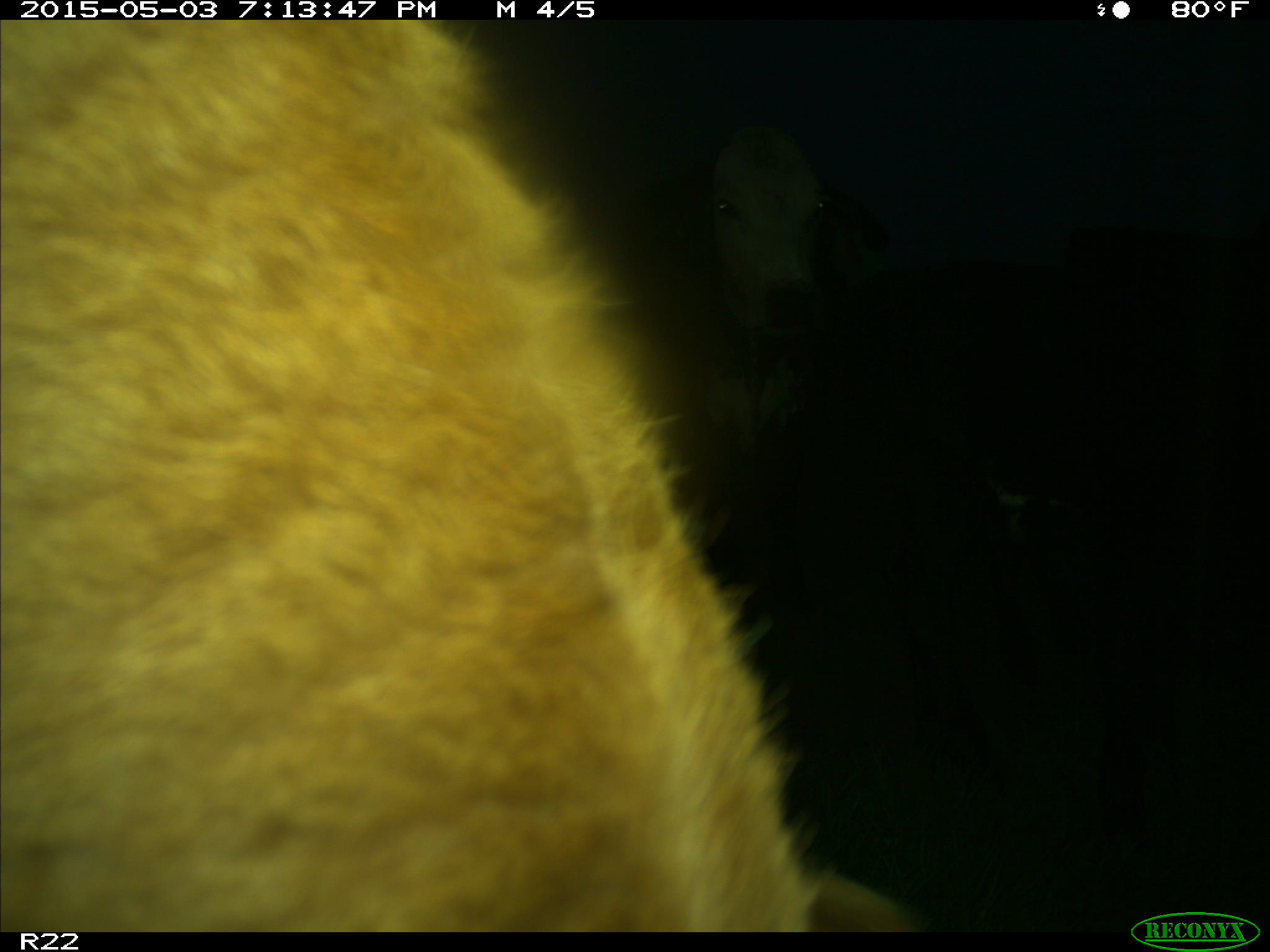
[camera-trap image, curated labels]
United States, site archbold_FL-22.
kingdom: Animalia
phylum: Chordata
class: Mammalia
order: Artiodactyla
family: Bovidae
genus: Bos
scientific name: Bos taurus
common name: domestic cow